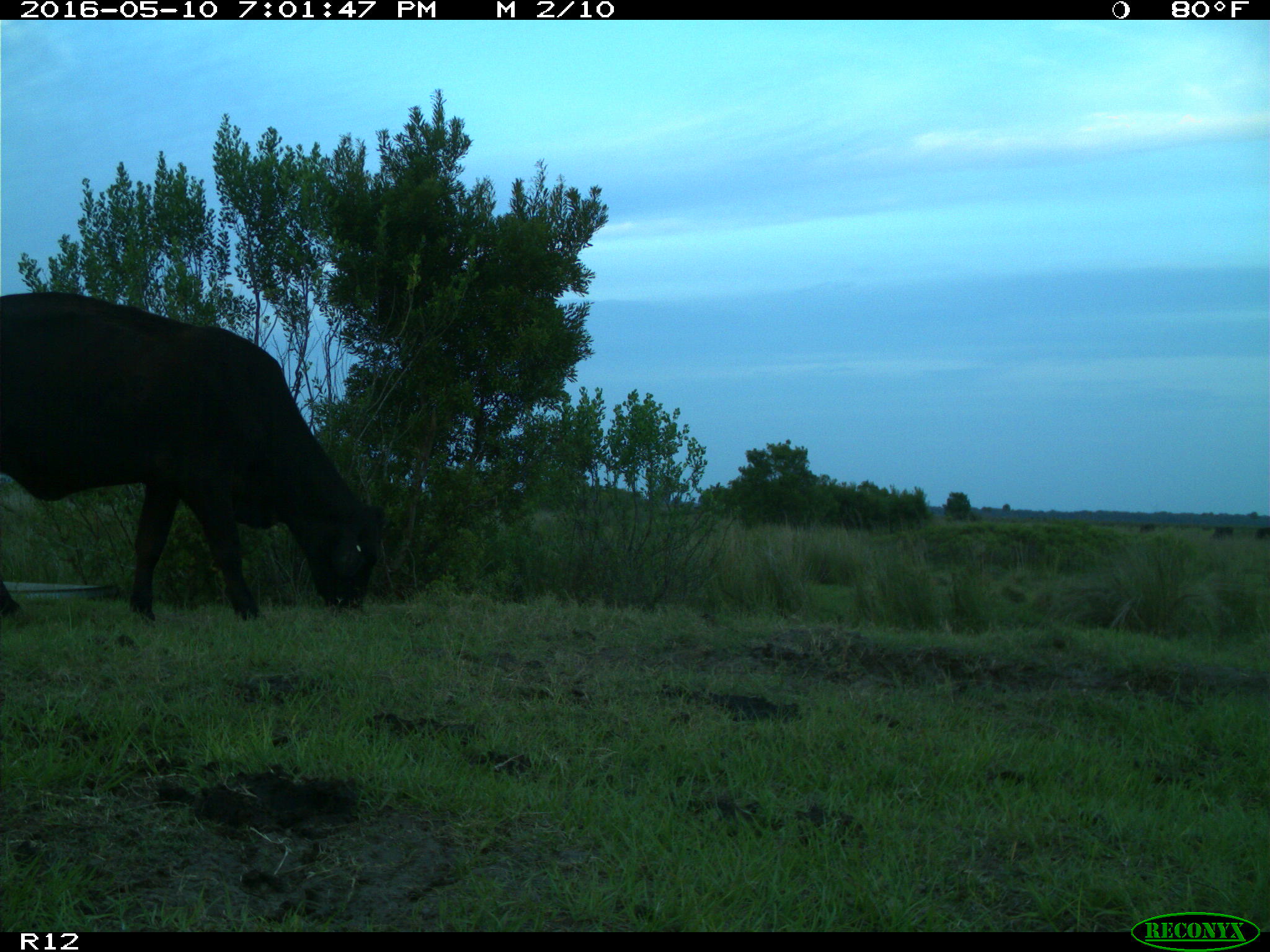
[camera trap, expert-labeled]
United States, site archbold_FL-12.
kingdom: Animalia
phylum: Chordata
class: Mammalia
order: Artiodactyla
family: Bovidae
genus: Bos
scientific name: Bos taurus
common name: domestic cow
Bos taurus (domestic cow).